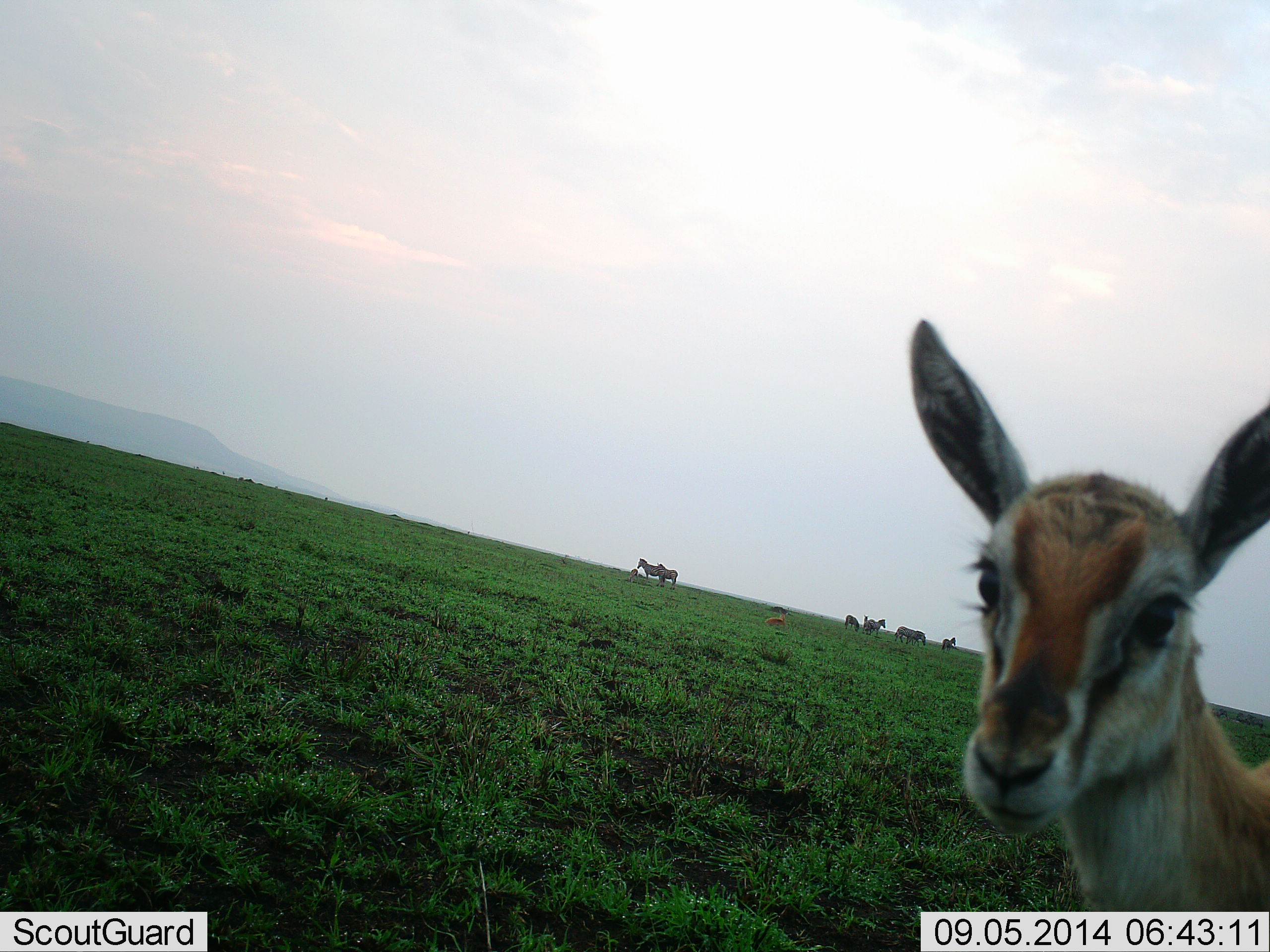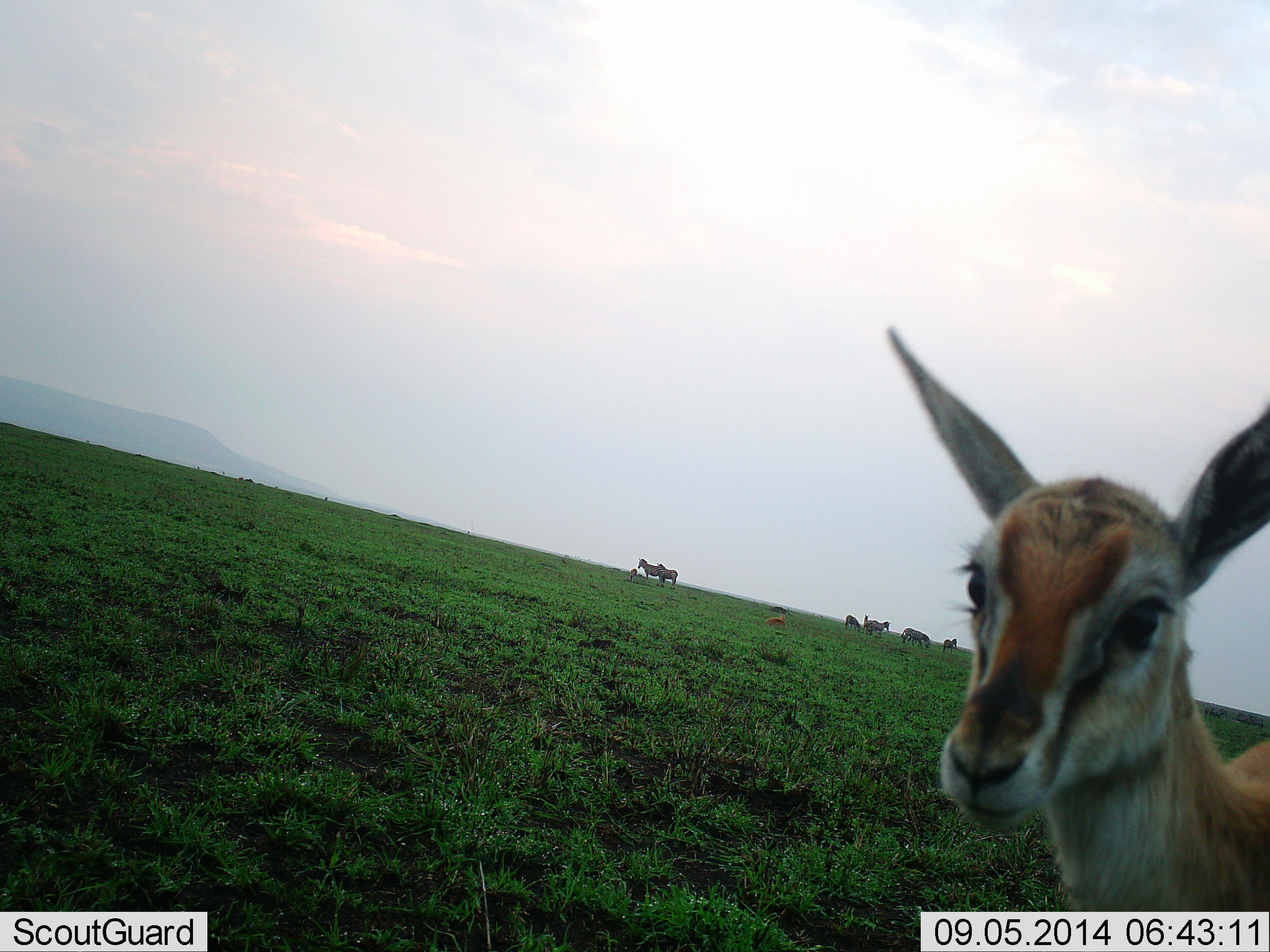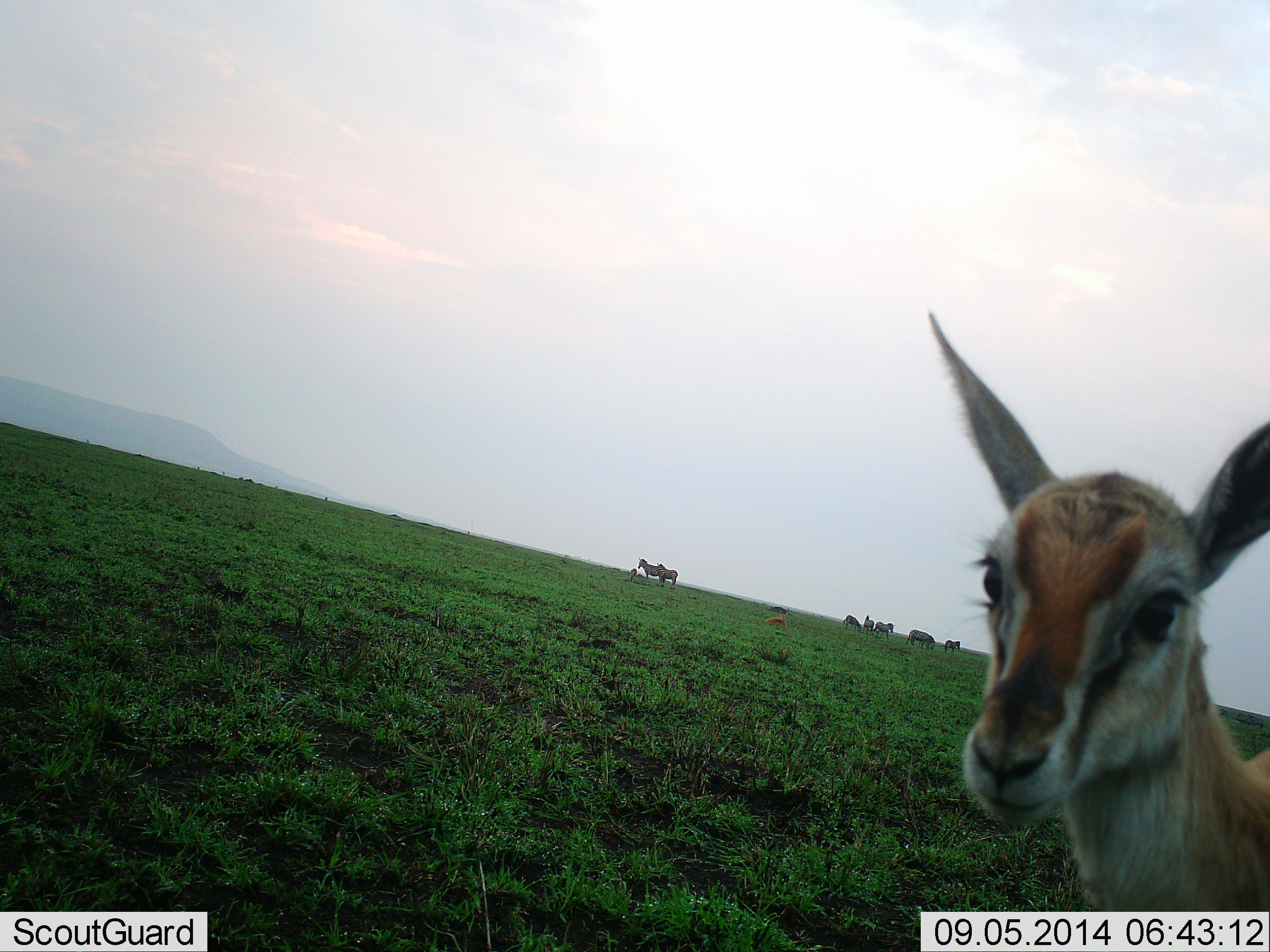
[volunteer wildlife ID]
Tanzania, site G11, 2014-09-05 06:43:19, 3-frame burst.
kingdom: Animalia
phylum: Chordata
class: Mammalia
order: Artiodactyla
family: Bovidae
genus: Eudorcas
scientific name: Eudorcas thomsonii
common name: thomson's gazelle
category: gazellethomsons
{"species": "gazellethomsons (thomson's gazelle) (Eudorcas thomsonii)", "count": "1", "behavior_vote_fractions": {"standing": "88%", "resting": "12%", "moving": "6%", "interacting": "6%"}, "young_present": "6%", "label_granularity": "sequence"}